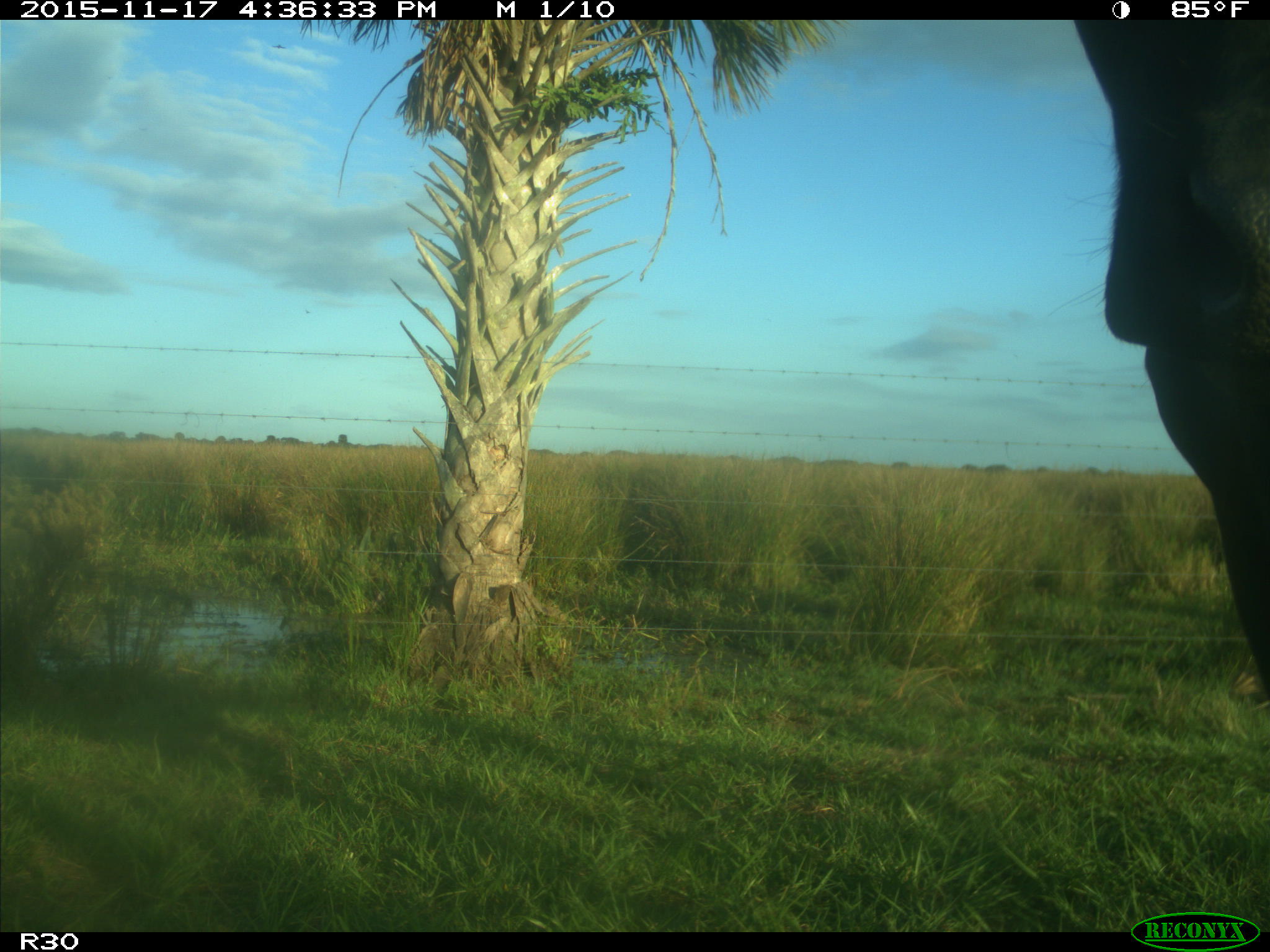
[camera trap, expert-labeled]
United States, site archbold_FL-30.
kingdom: Animalia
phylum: Chordata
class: Mammalia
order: Artiodactyla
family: Bovidae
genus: Bos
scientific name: Bos taurus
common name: domestic cow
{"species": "Bos taurus (domestic cow)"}